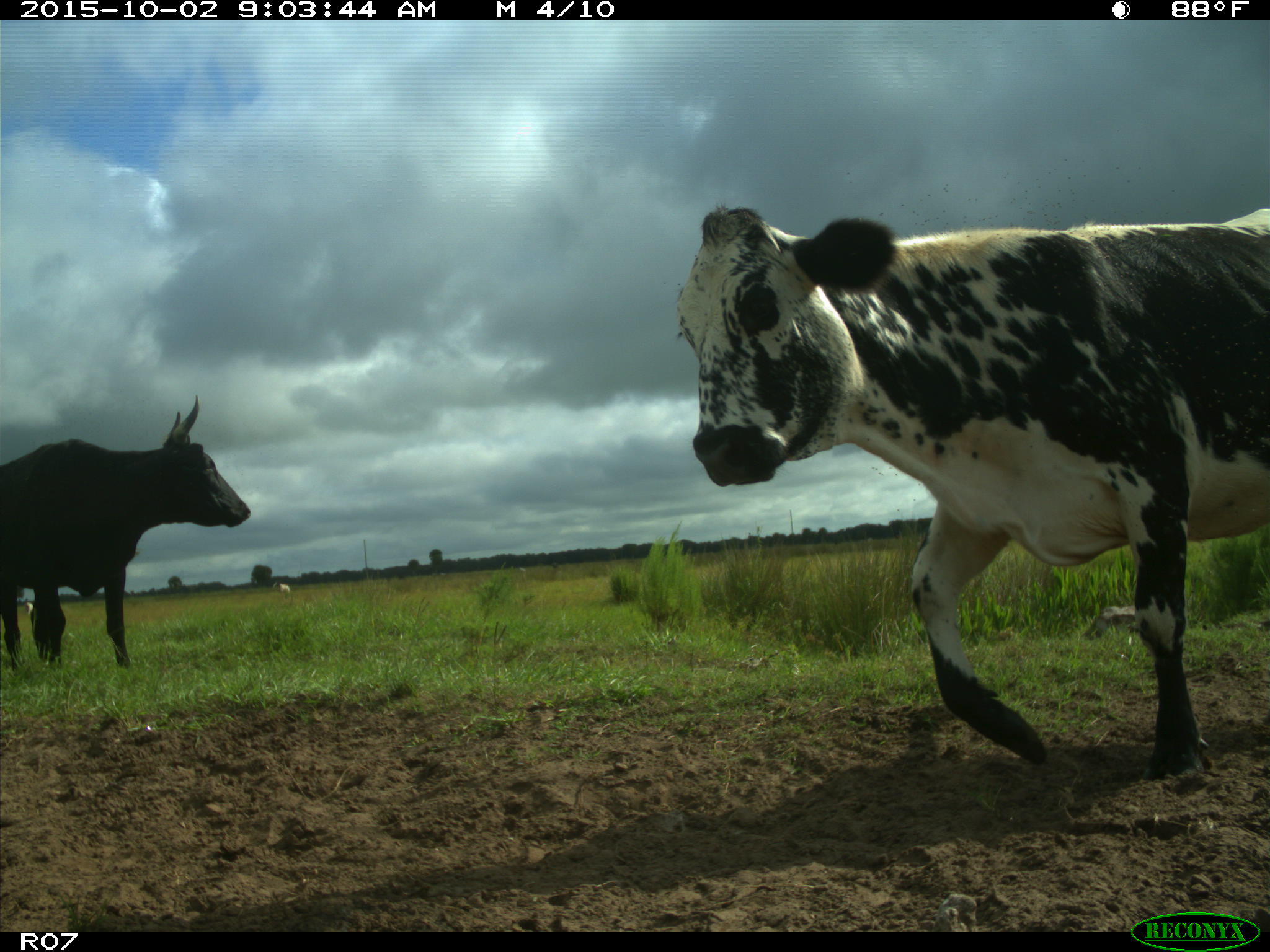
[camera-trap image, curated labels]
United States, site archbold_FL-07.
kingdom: Animalia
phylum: Chordata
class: Mammalia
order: Artiodactyla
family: Bovidae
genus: Bos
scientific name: Bos taurus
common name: domestic cow